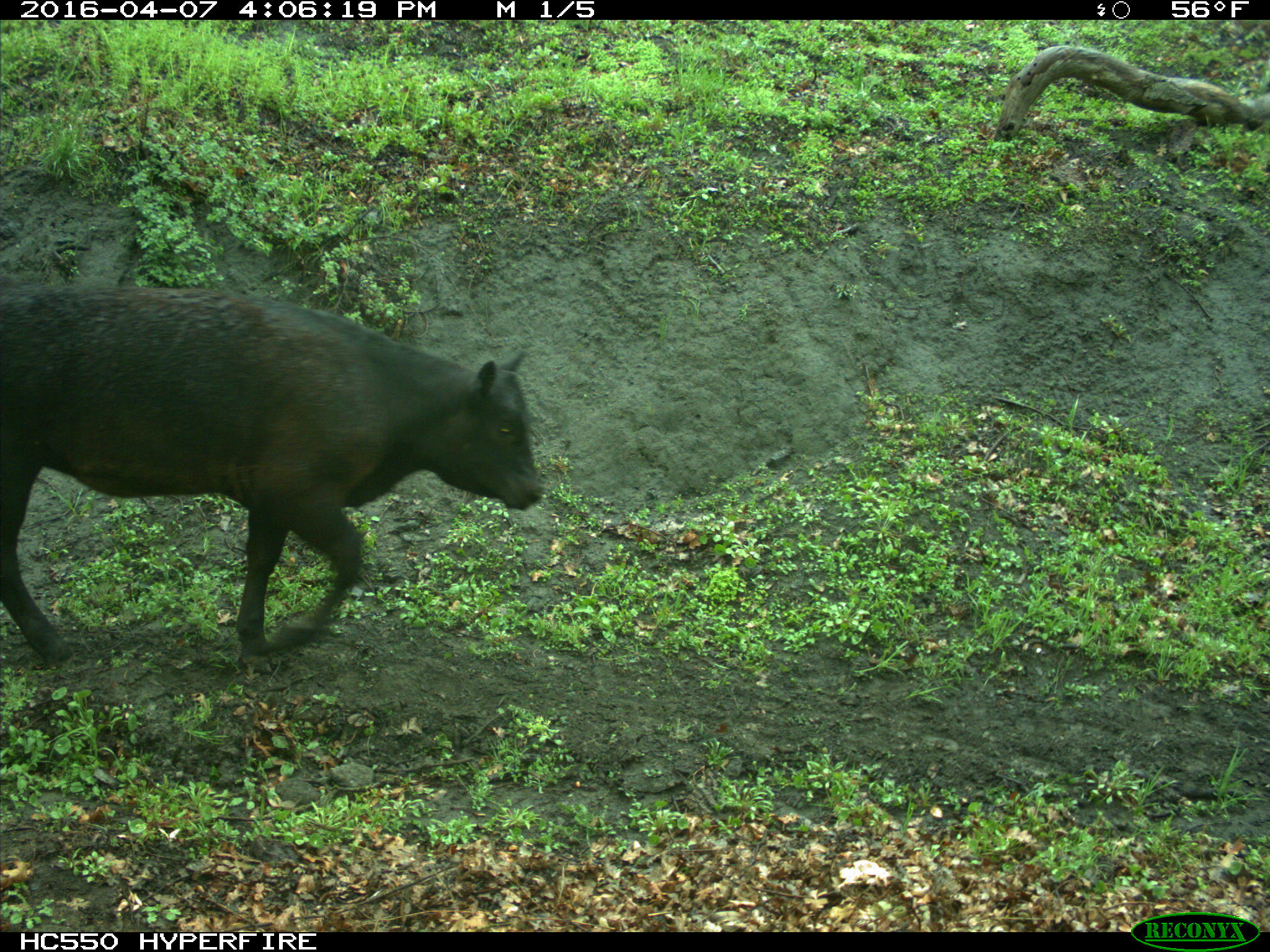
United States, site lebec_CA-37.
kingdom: Animalia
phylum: Chordata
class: Mammalia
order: Artiodactyla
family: Bovidae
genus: Bos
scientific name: Bos taurus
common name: domestic cow